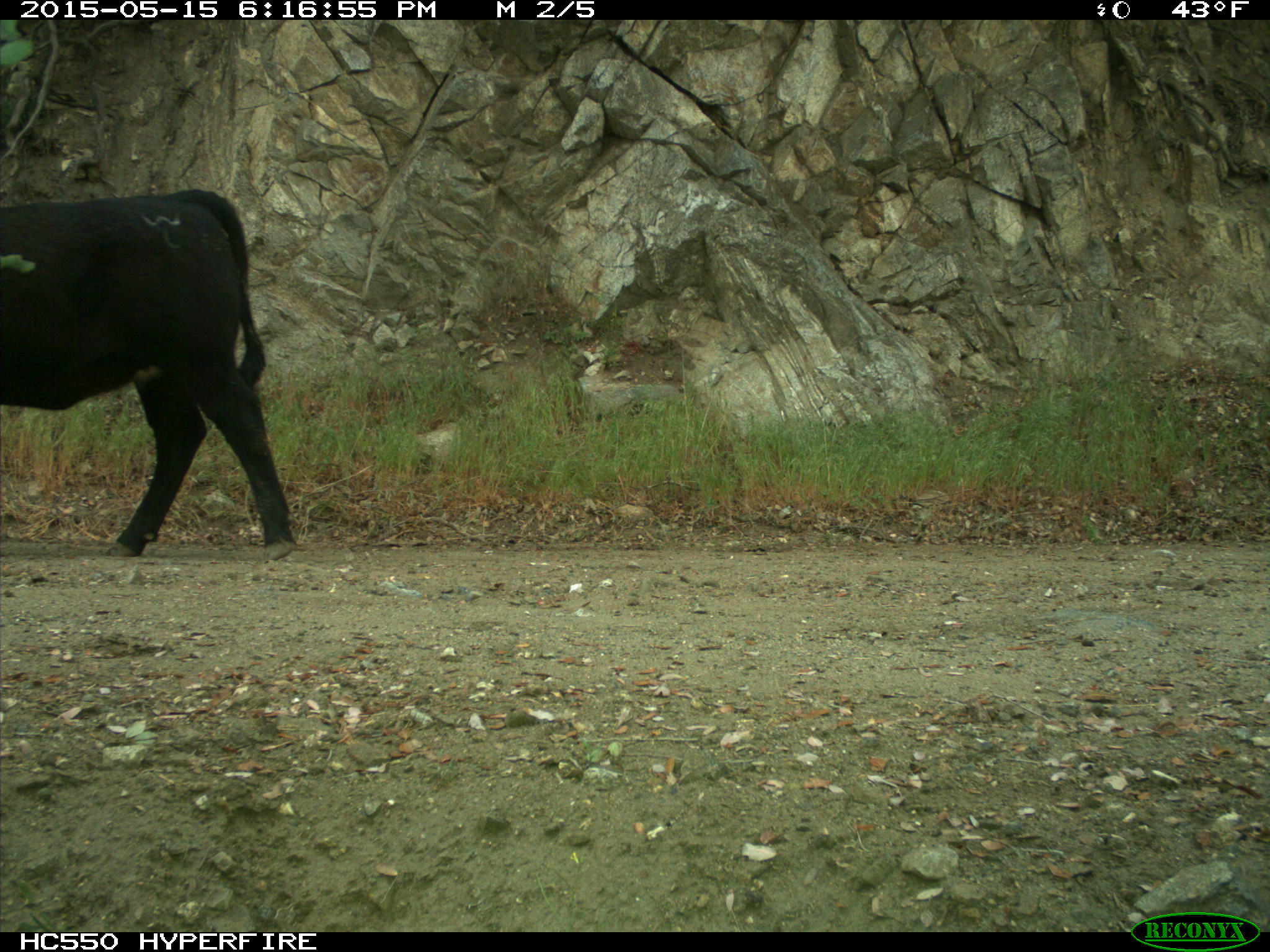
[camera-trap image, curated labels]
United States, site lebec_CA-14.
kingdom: Animalia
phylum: Chordata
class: Mammalia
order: Artiodactyla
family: Bovidae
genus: Bos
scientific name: Bos taurus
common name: domestic cow